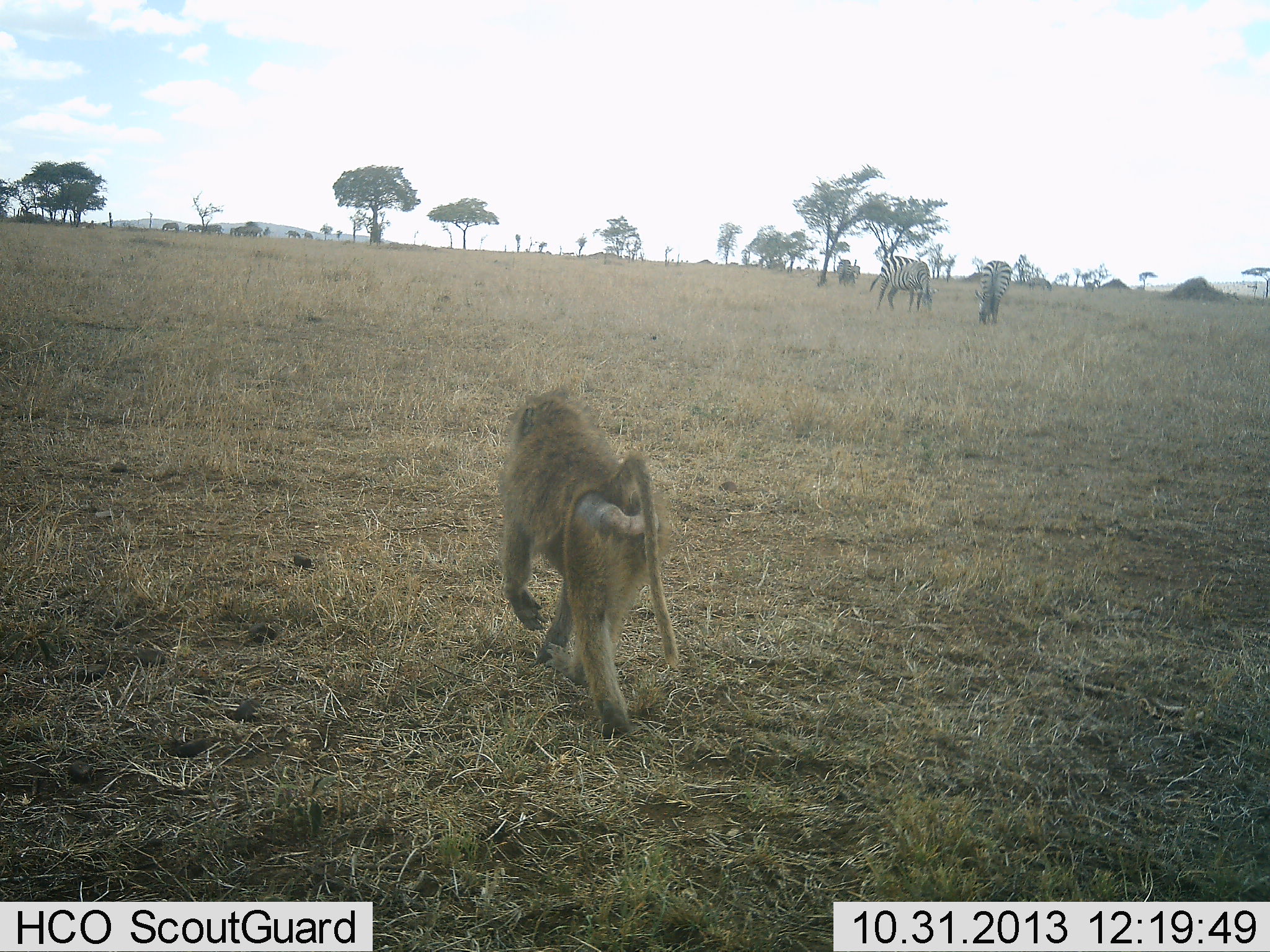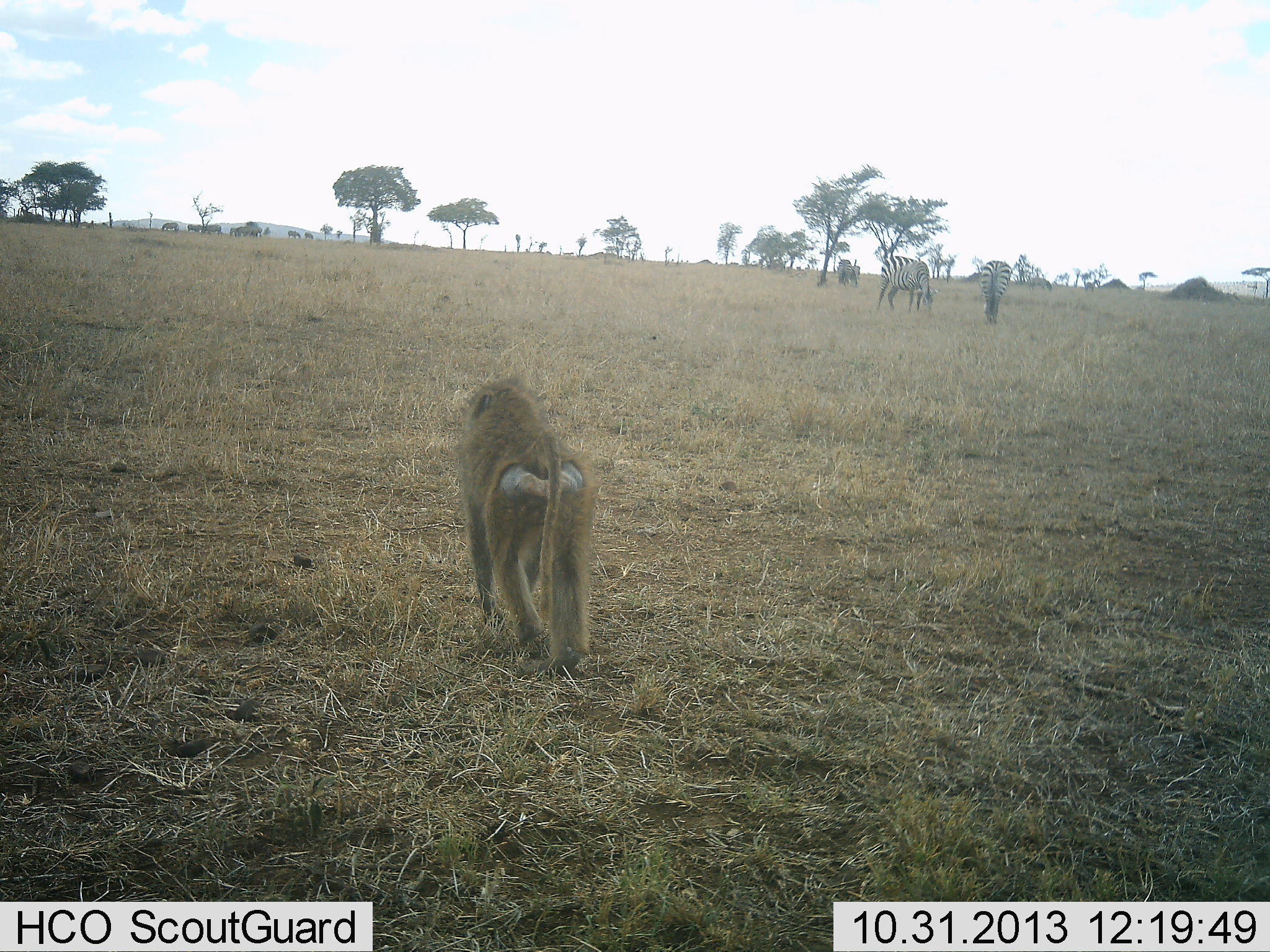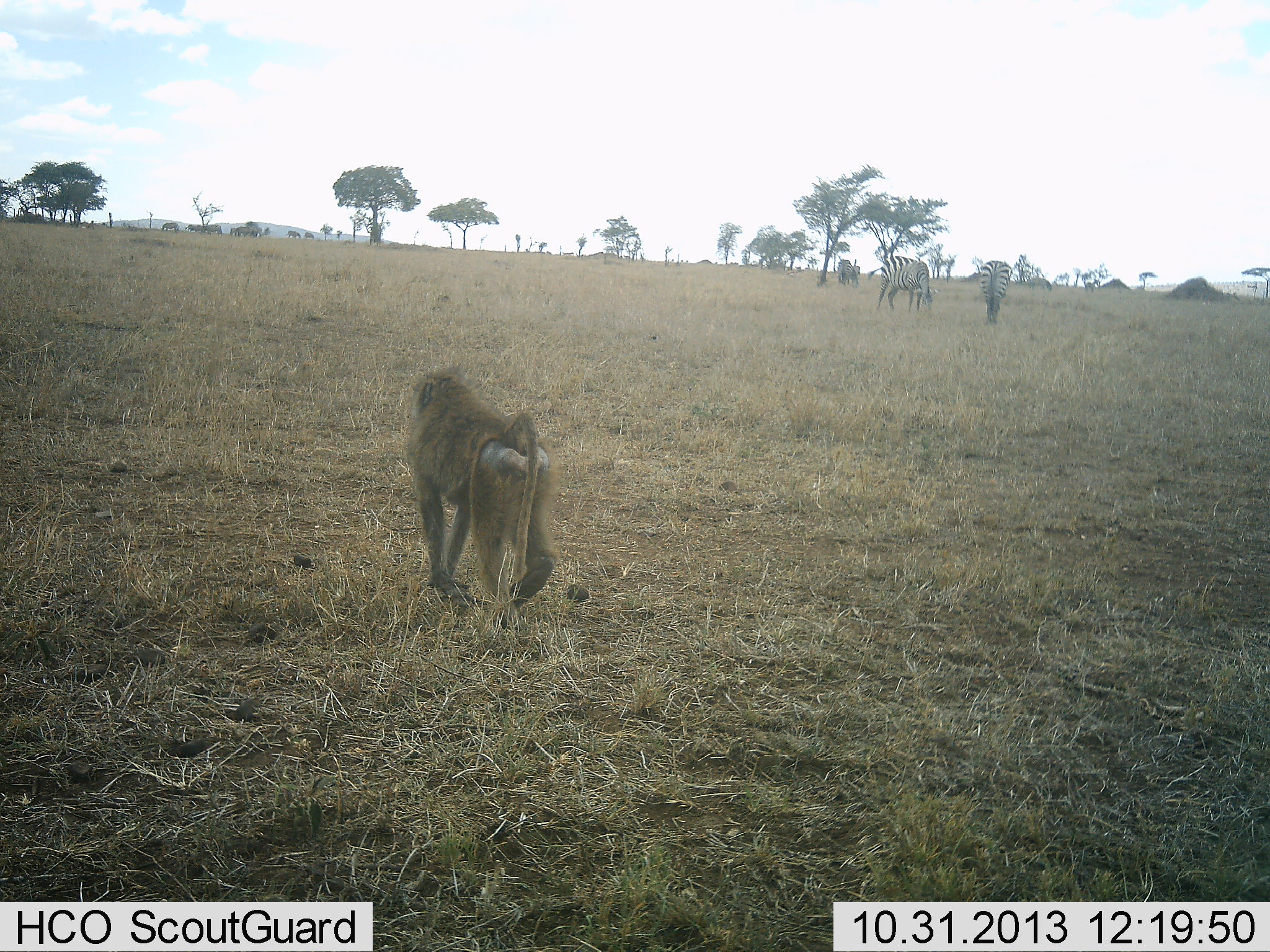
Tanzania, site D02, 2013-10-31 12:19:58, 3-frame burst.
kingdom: Animalia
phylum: Chordata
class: Mammalia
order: Primates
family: Cercopithecidae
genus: Papio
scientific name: Papio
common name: baboon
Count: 1.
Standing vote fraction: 0%.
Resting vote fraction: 0%.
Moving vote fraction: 100%.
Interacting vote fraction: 0%.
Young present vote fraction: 0%.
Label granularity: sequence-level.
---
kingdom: Animalia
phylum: Chordata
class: Mammalia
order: Perissodactyla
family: Equidae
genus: Equus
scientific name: Equus quagga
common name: plains zebra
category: zebra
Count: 2.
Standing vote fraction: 30%.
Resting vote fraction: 0%.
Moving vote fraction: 10%.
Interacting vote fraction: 0%.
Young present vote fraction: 0%.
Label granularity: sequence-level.